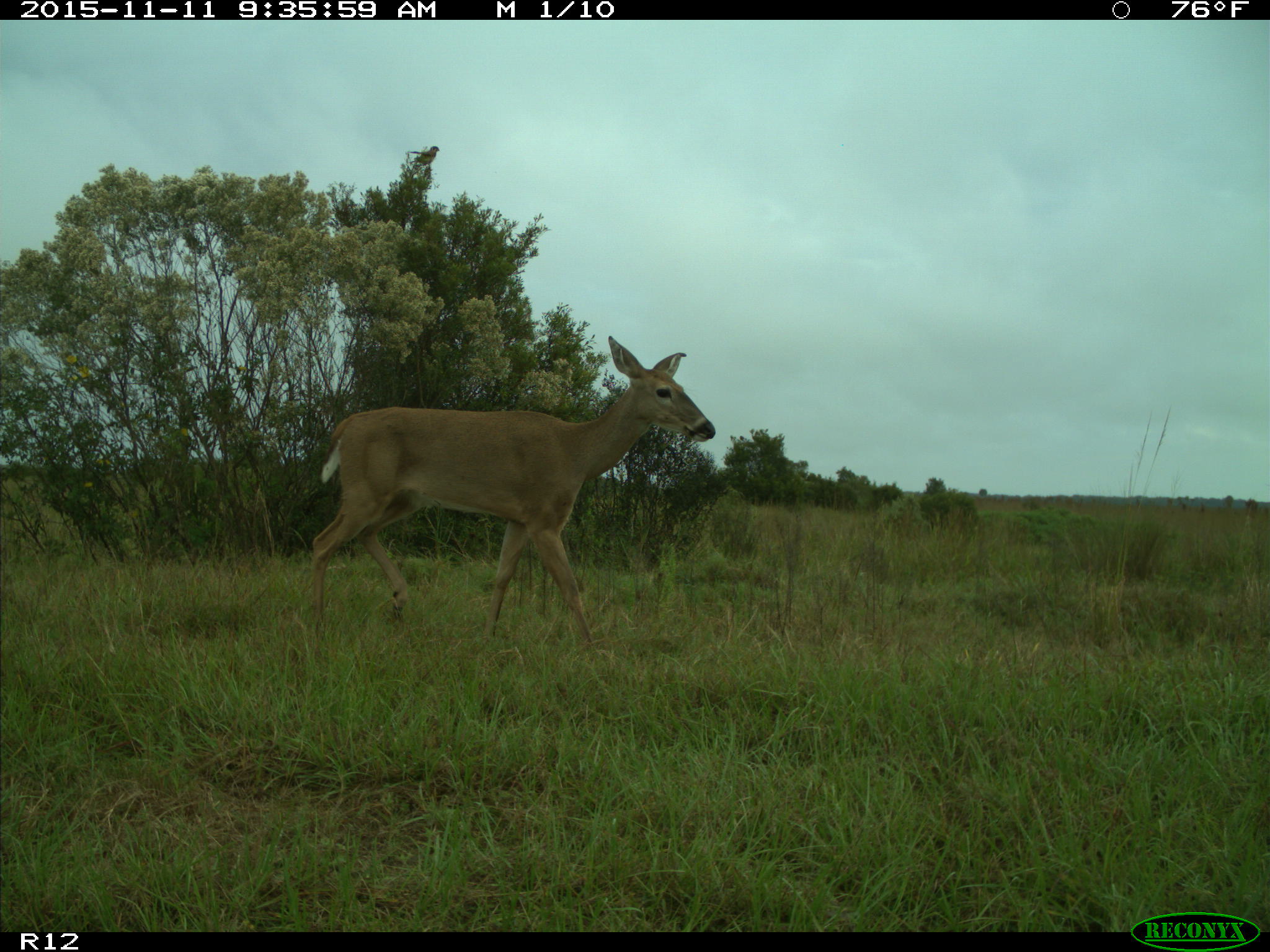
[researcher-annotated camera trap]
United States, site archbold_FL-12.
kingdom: Animalia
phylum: Chordata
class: Mammalia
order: Artiodactyla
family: Cervidae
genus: Odocoileus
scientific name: Odocoileus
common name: deer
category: unidentified deer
Unidentified deer (deer) (Odocoileus).